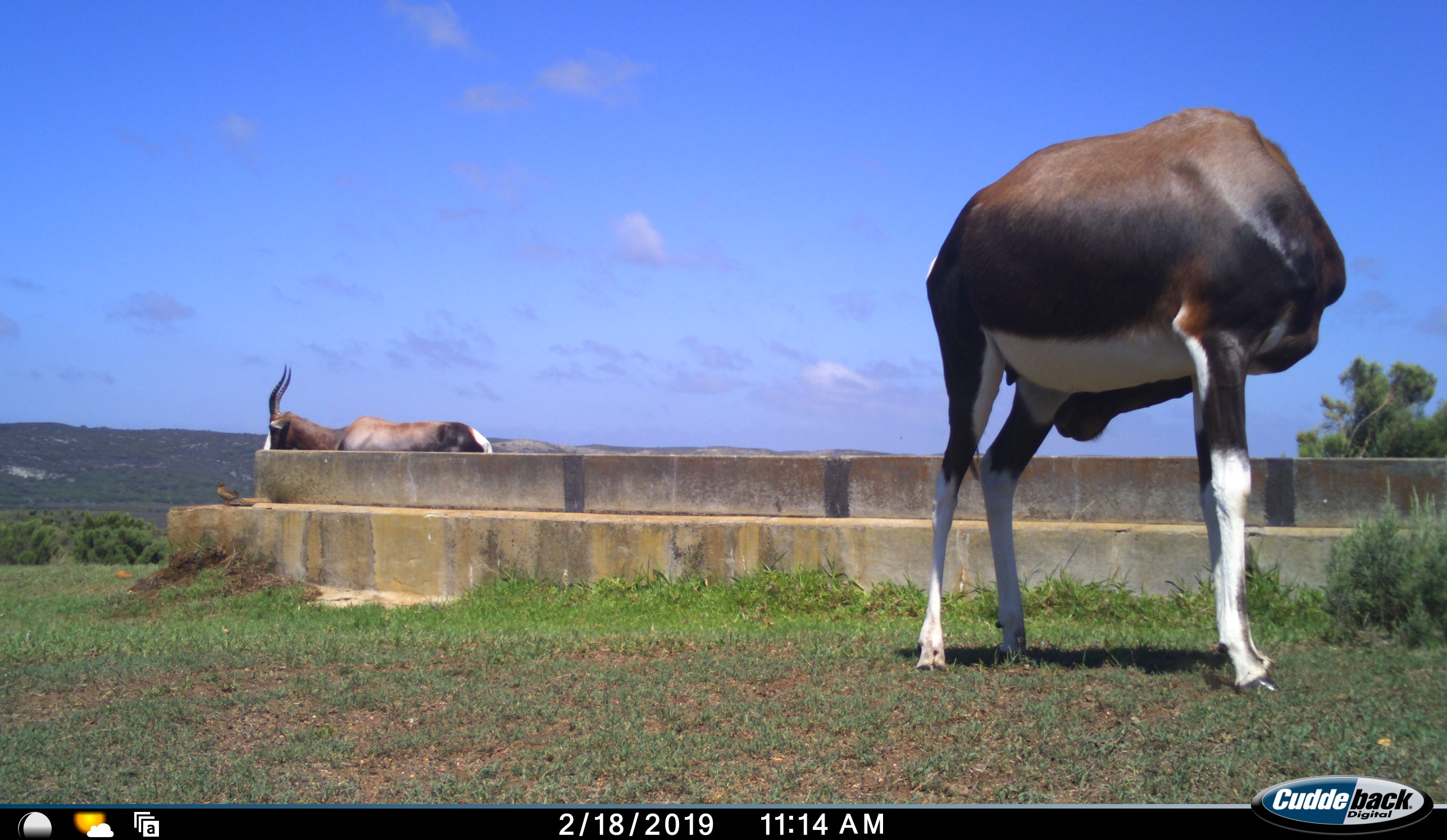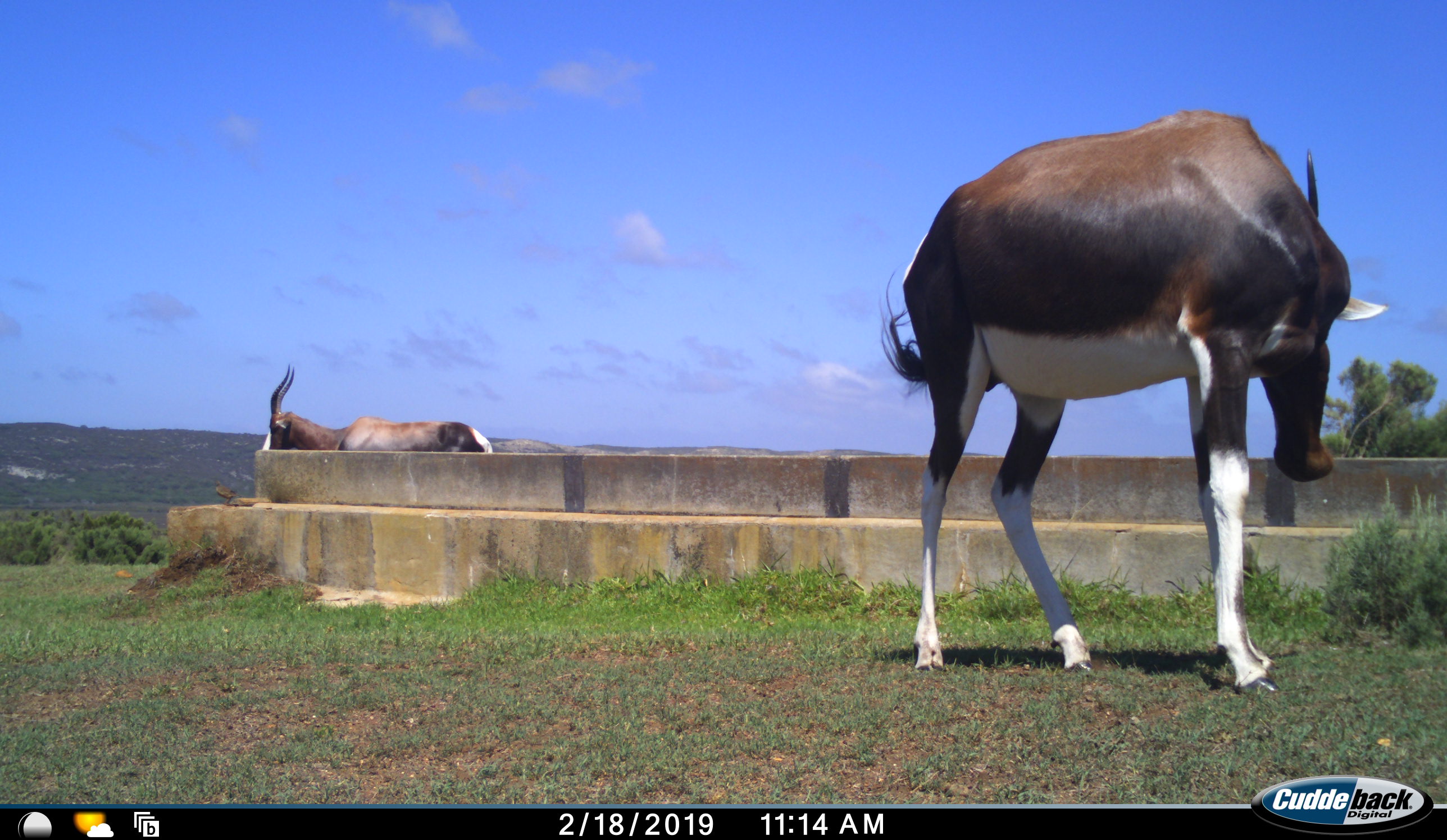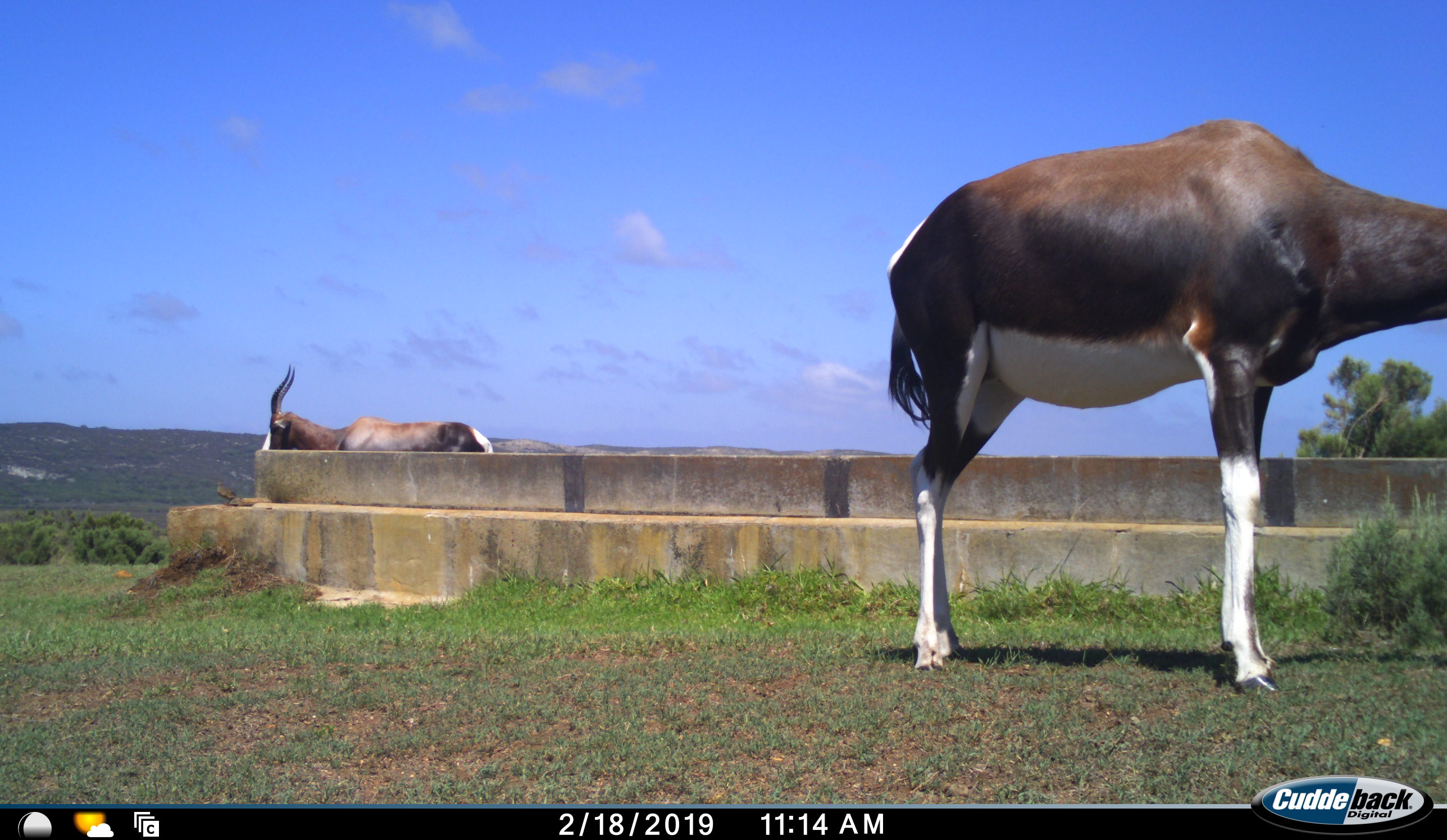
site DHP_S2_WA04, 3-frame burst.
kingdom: Animalia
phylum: Chordata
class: Mammalia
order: Artiodactyla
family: Bovidae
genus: Damaliscus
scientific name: Damaliscus pygargus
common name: bontebok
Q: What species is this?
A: Bontebok (Damaliscus pygargus).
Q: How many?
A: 2.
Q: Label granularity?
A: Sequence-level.